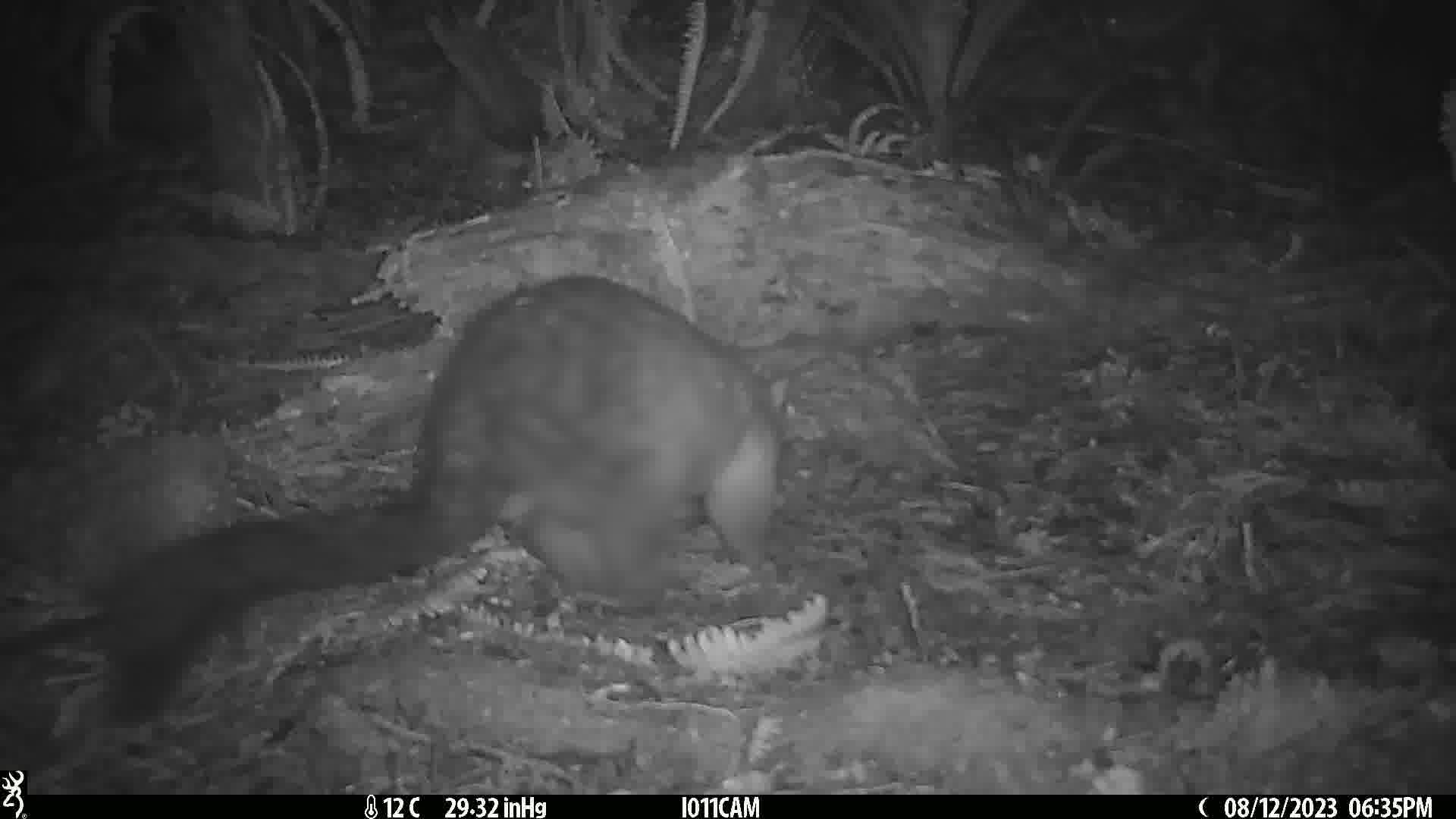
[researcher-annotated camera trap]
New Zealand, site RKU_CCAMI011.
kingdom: Animalia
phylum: Chordata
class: Mammalia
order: Diprotodontia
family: Phalangeridae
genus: Trichosurus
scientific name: Trichosurus vulpecula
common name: common brushtail possum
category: possum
Possum (common brushtail possum) (Trichosurus vulpecula).